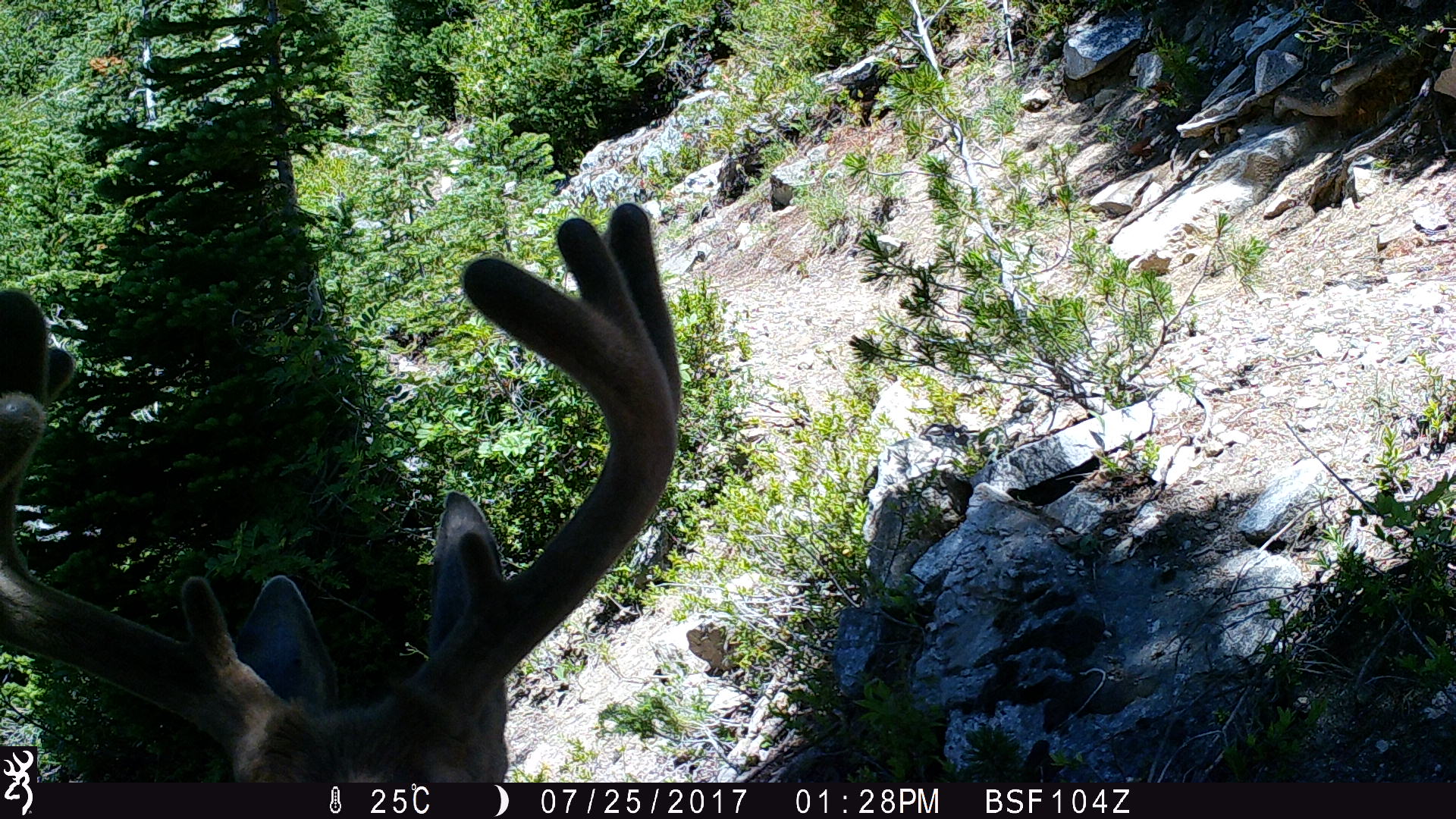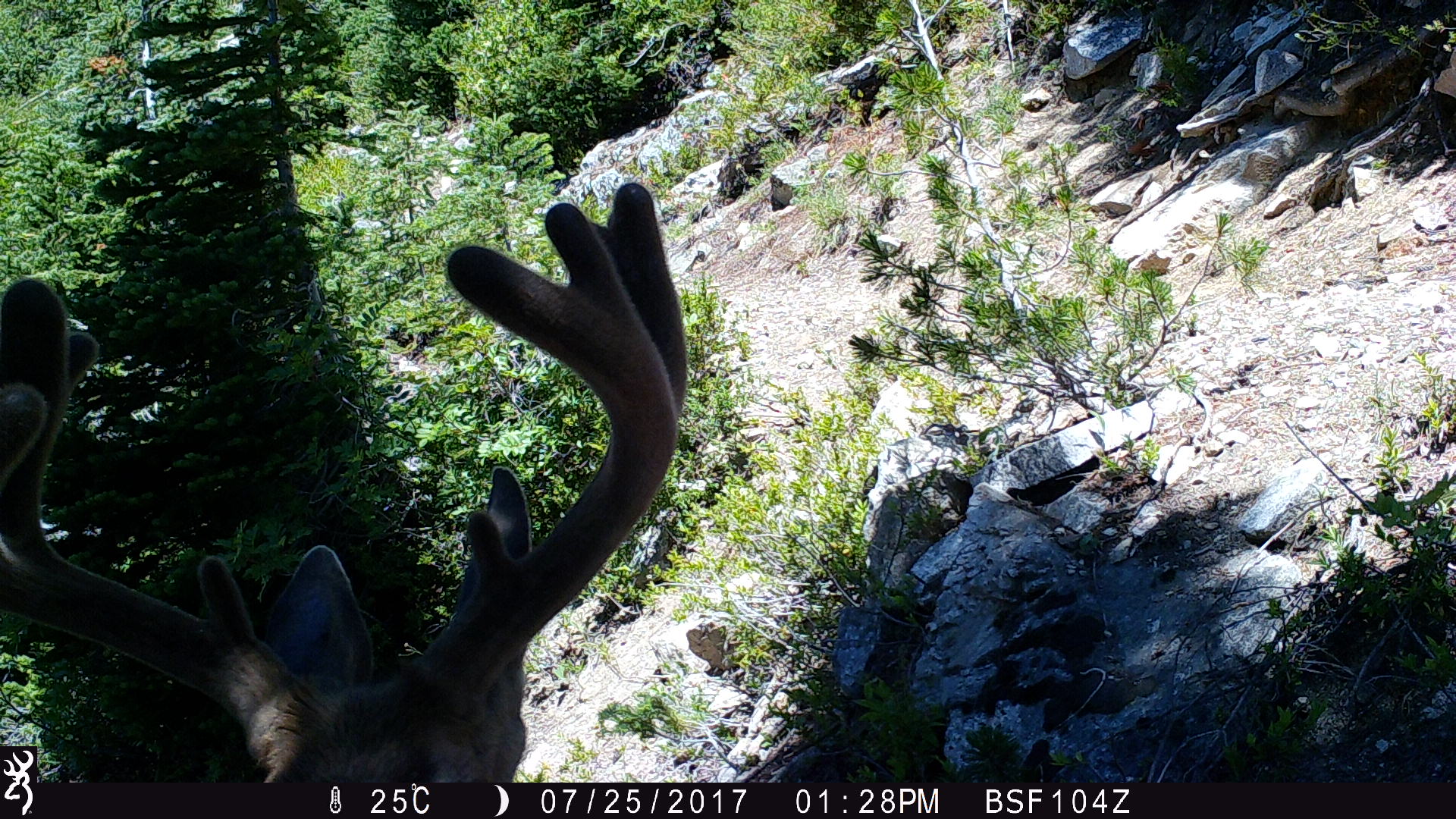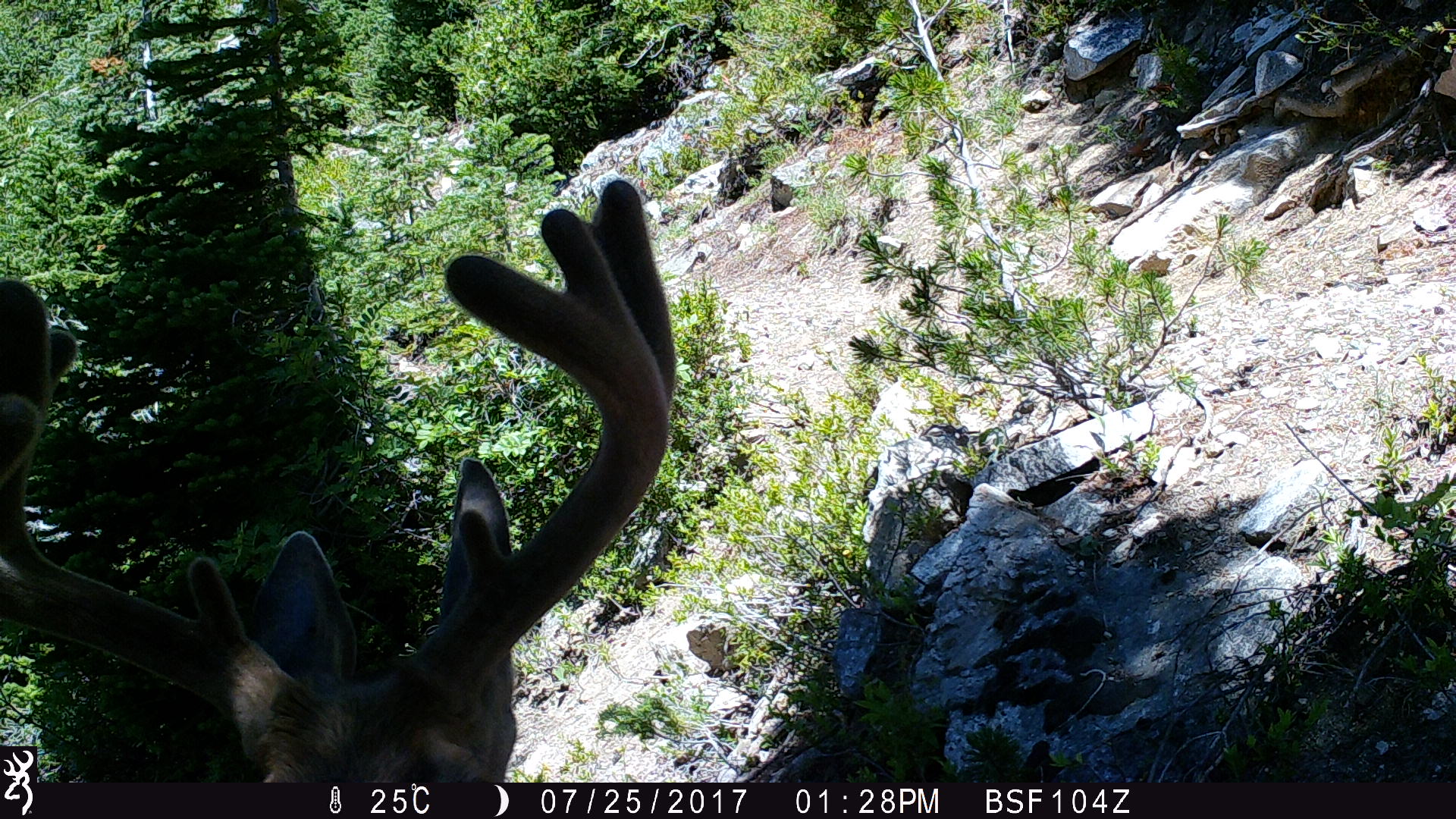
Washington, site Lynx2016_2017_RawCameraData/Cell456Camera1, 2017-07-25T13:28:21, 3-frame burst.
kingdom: Animalia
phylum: Chordata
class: Mammalia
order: Artiodactyla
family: Cervidae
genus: Odocoileus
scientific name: Odocoileus hemionus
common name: mule deer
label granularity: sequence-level